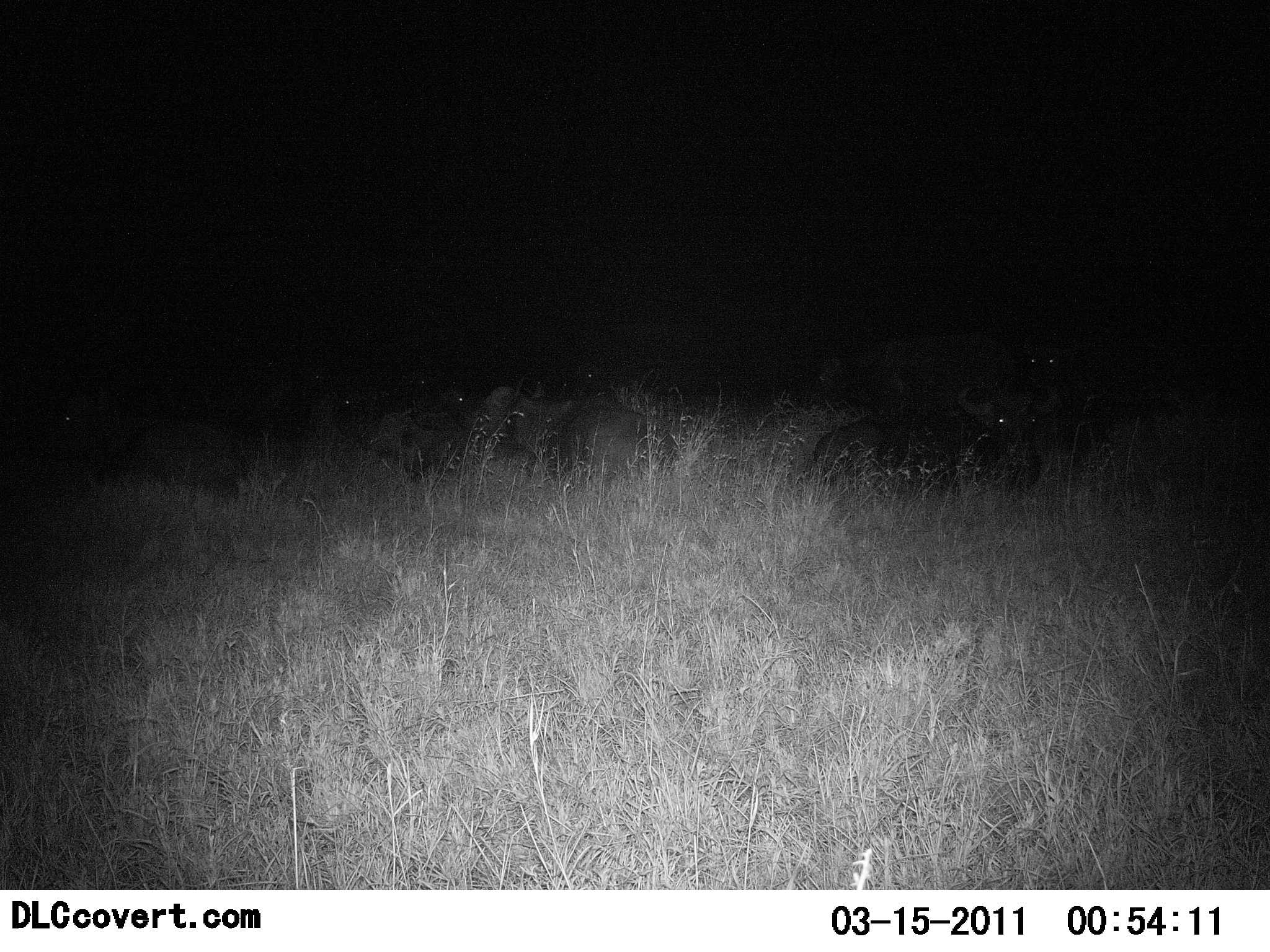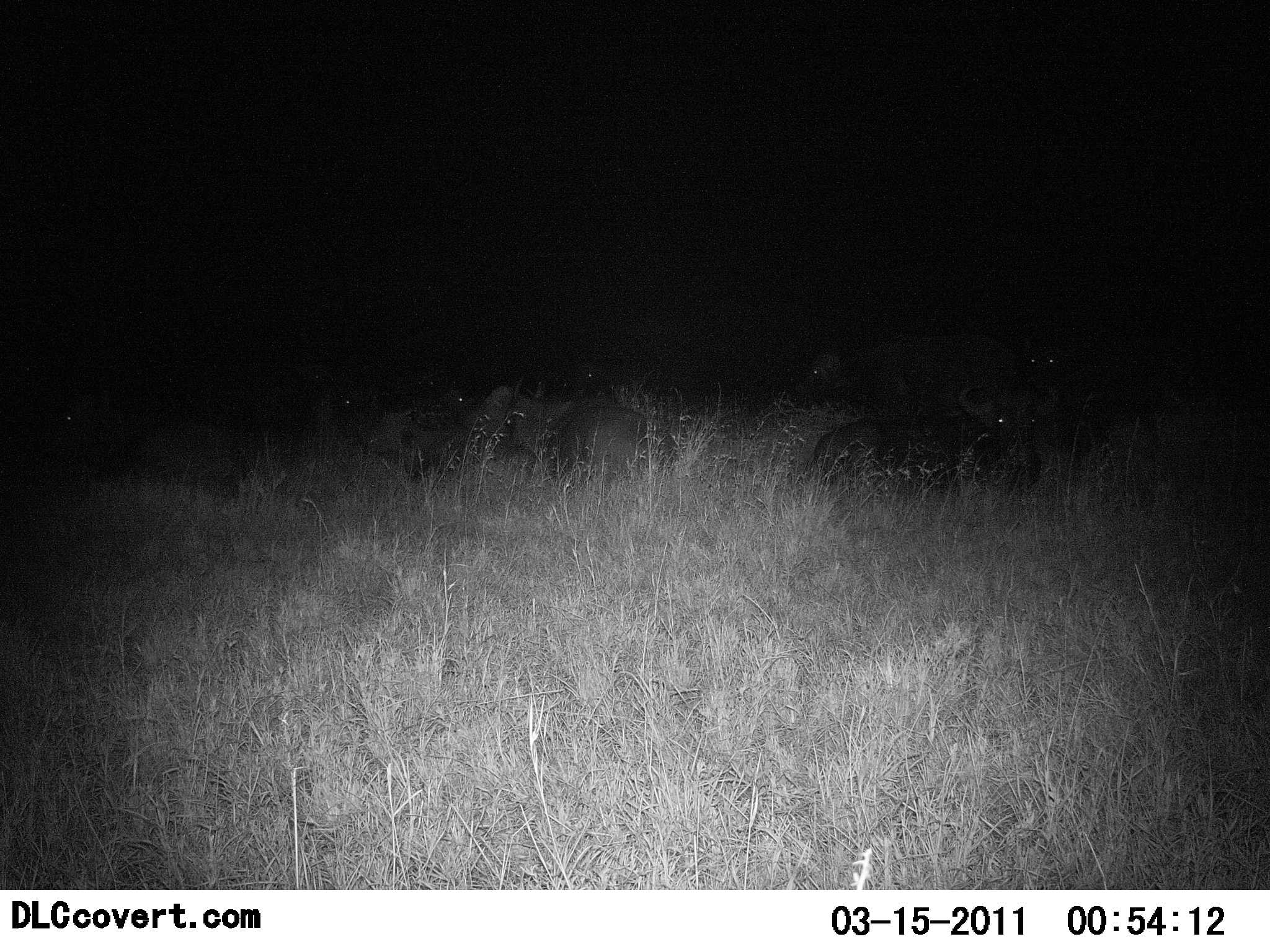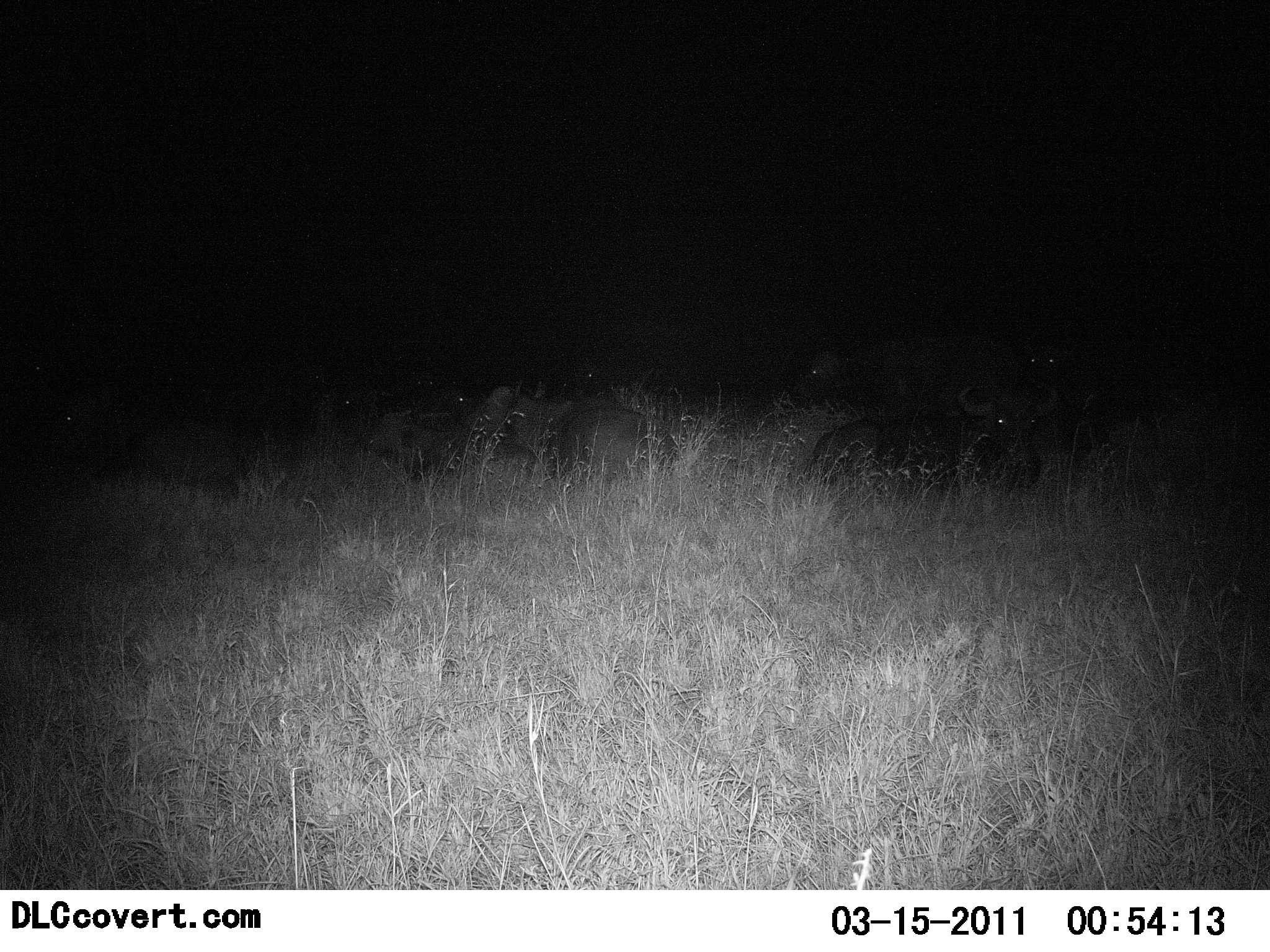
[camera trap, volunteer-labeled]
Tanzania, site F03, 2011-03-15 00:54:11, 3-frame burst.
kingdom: Animalia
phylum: Chordata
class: Mammalia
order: Artiodactyla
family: Bovidae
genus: Syncerus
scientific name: Syncerus caffer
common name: cape buffalo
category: buffalo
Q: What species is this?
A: Buffalo (cape buffalo) (Syncerus caffer).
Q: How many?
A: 8.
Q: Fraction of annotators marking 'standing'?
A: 20%.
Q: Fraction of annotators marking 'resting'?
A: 100%.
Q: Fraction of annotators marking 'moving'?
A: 0%.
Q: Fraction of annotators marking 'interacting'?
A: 0%.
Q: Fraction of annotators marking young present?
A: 0%.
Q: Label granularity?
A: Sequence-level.